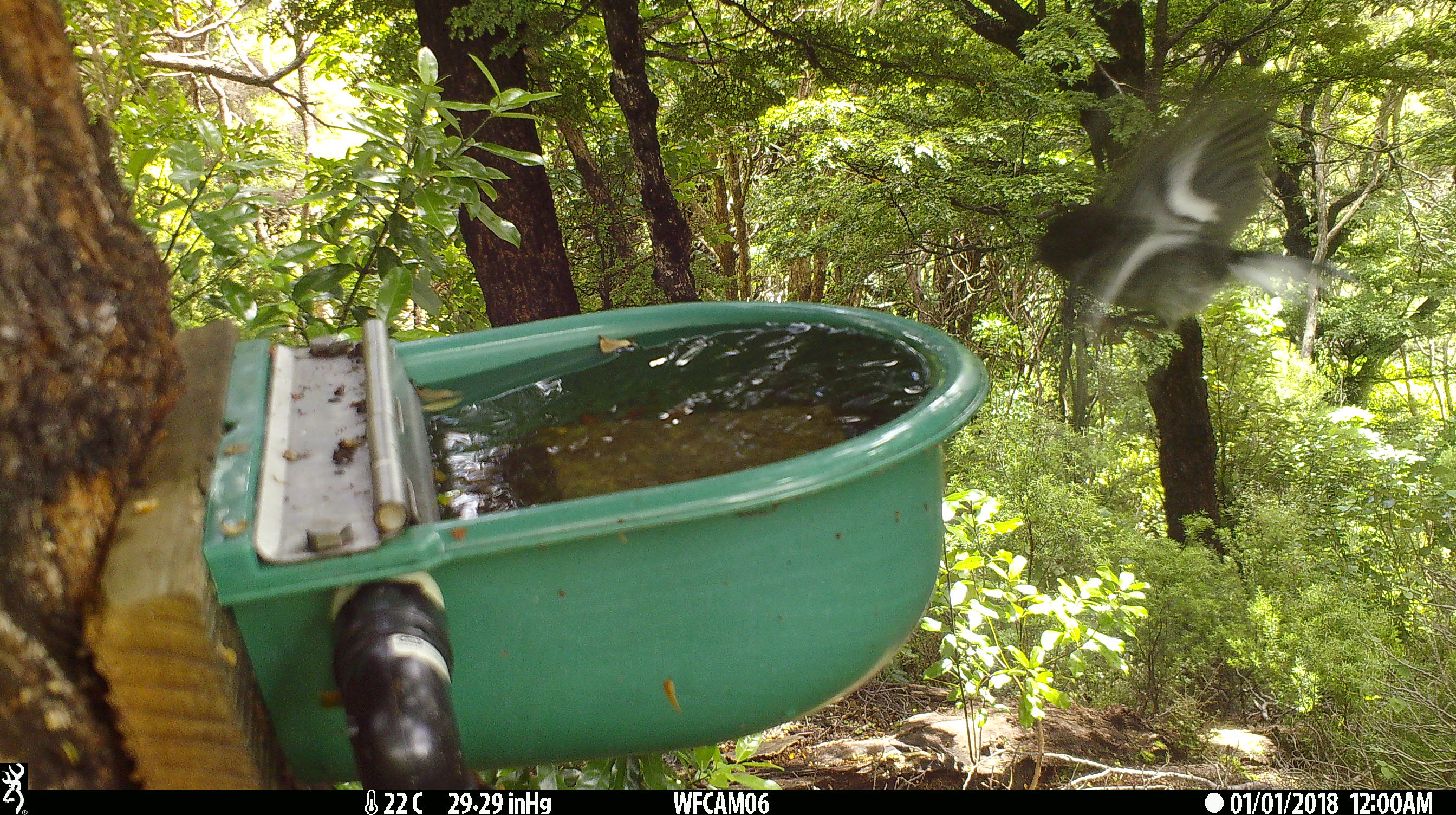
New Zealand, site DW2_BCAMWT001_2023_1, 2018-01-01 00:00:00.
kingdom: Animalia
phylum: Chordata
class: Aves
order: Passeriformes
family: Petroicidae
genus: Petroica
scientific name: Petroica macrocephala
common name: tomtit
Tomtit (Petroica macrocephala).